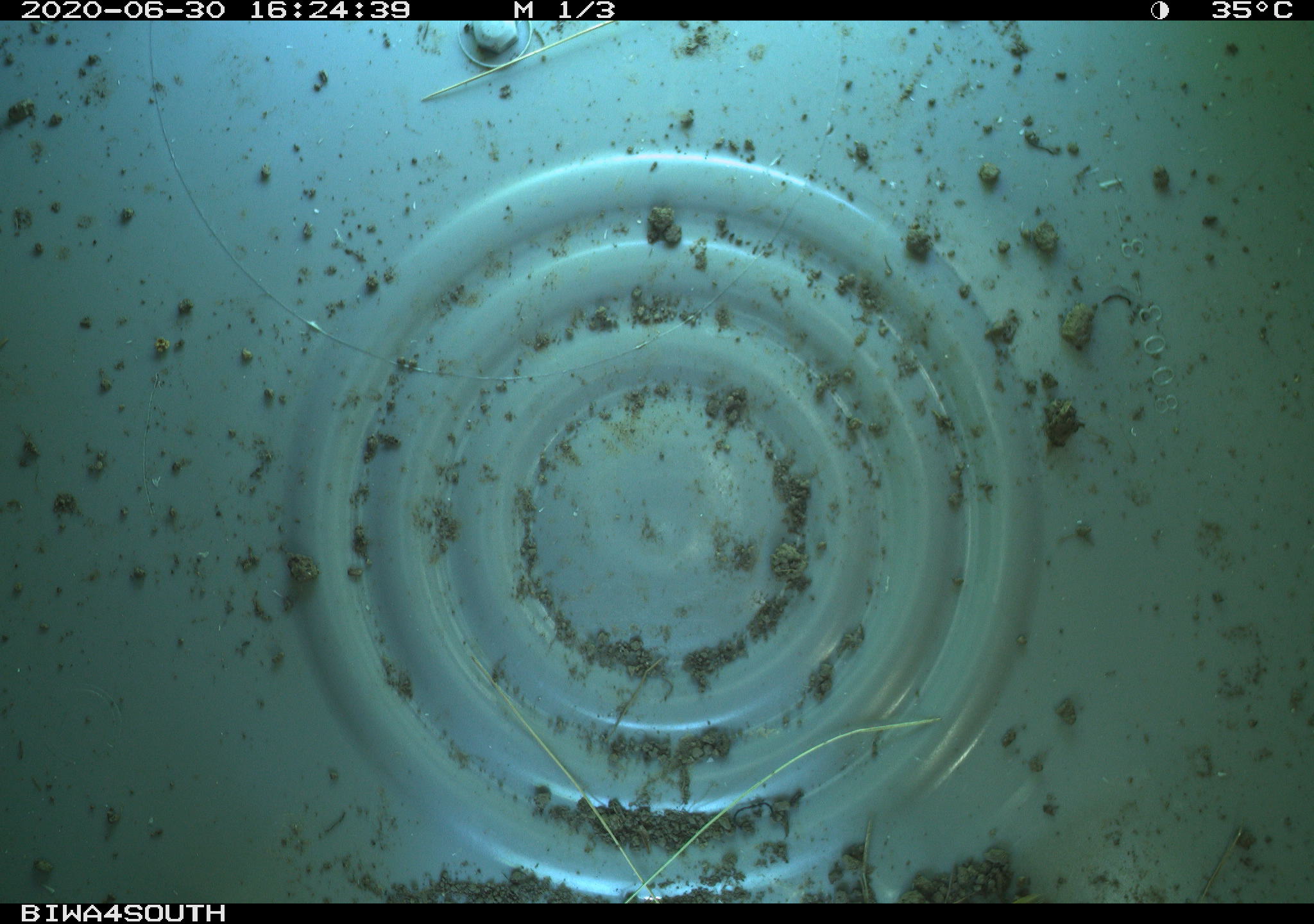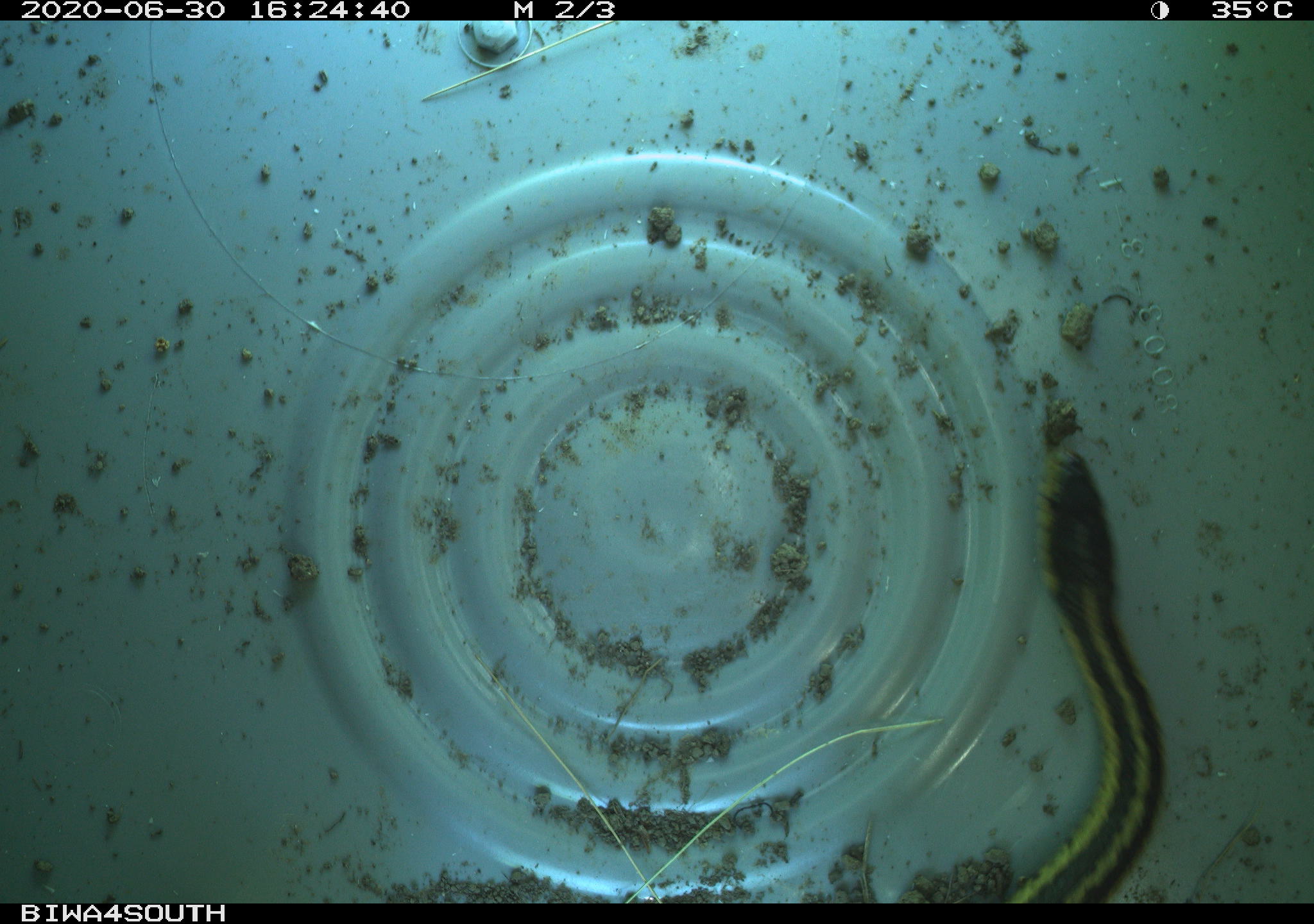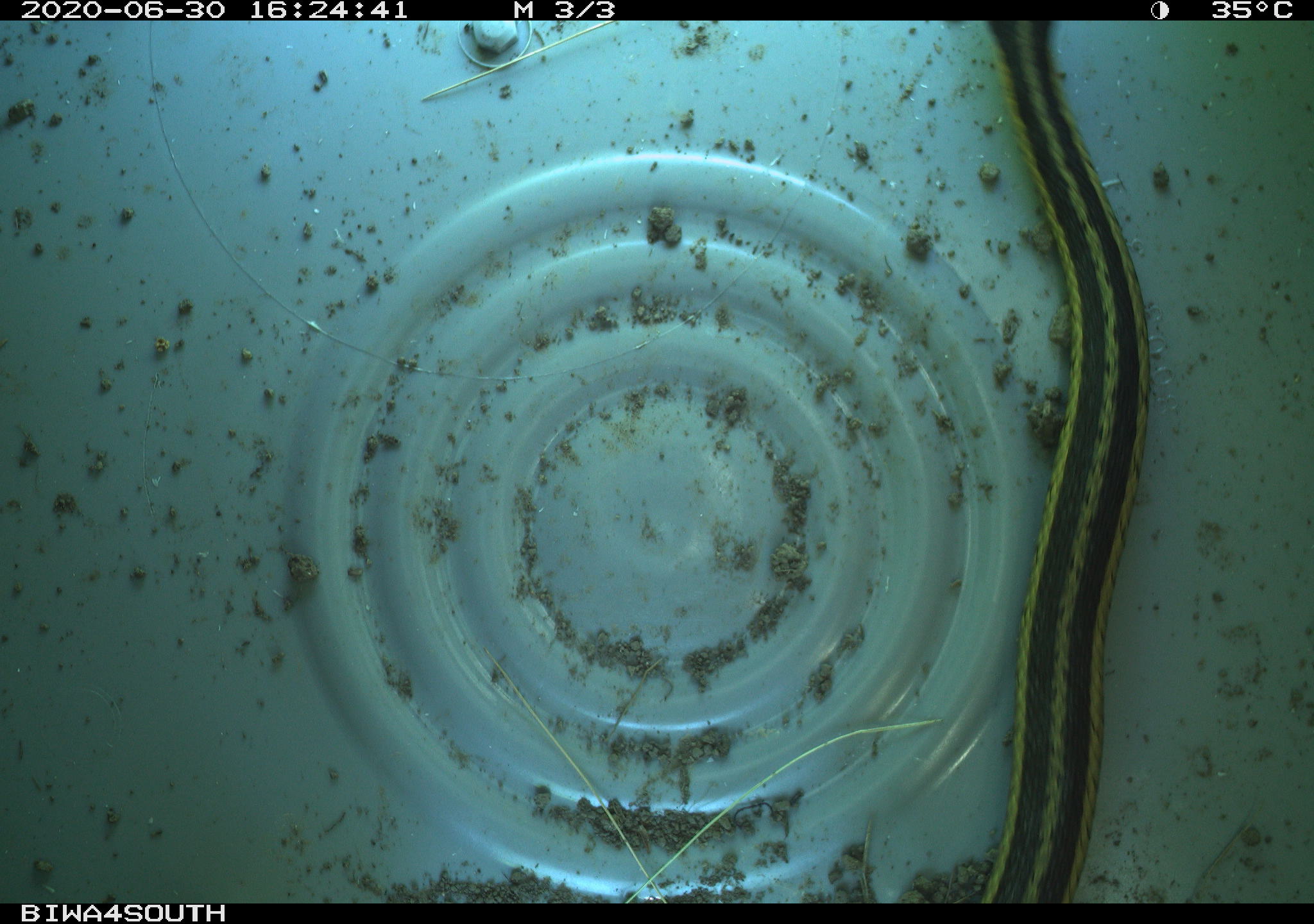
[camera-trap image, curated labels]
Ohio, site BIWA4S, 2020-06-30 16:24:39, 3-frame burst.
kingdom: Animalia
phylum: Chordata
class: Reptilia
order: Squamata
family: Colubridae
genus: Thamnophis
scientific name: Thamnophis sirtalis sirtalis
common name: eastern gartersnake